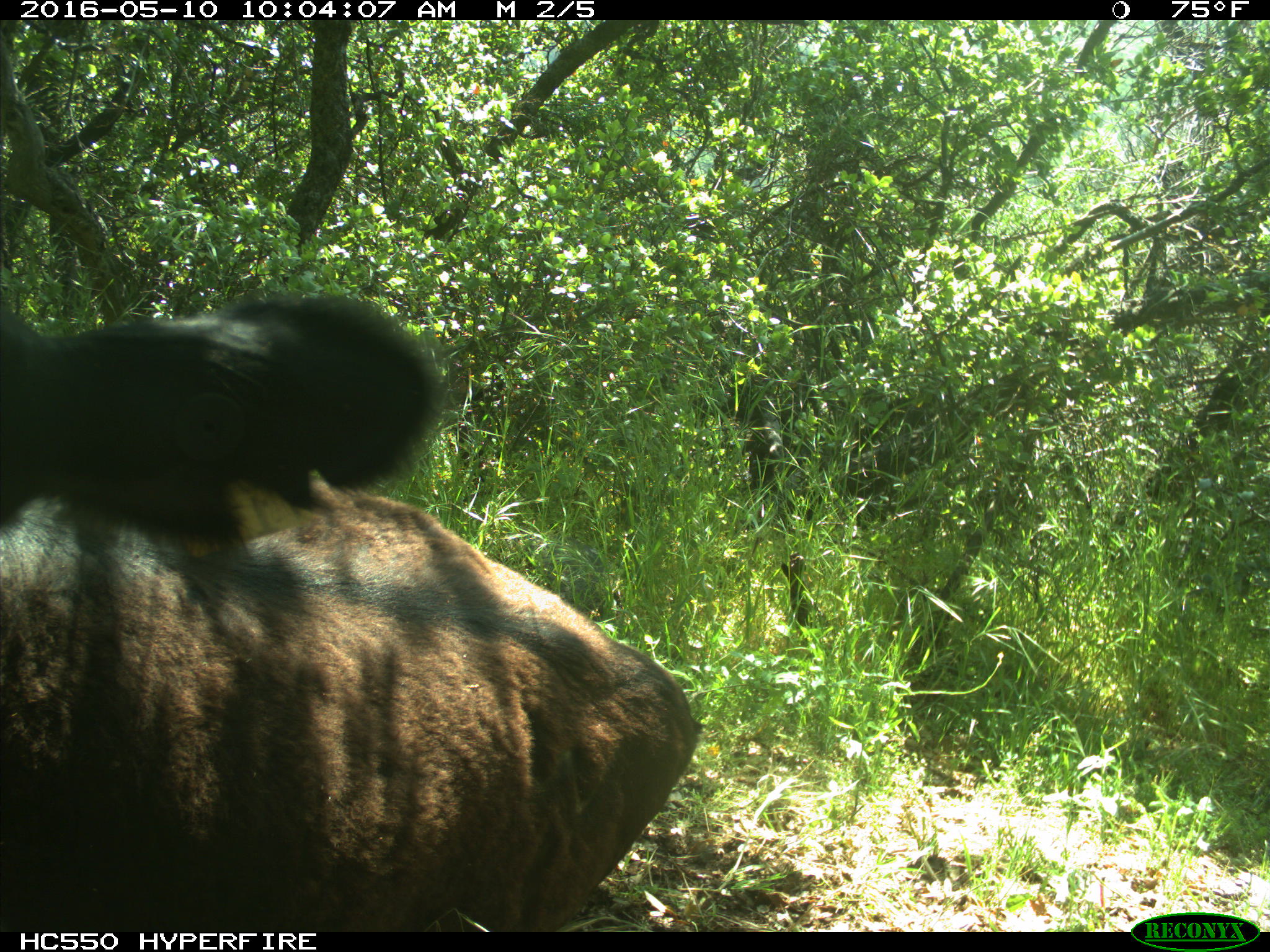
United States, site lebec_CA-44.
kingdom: Animalia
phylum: Chordata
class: Mammalia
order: Artiodactyla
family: Bovidae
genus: Bos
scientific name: Bos taurus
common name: domestic cow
Bos taurus (domestic cow).